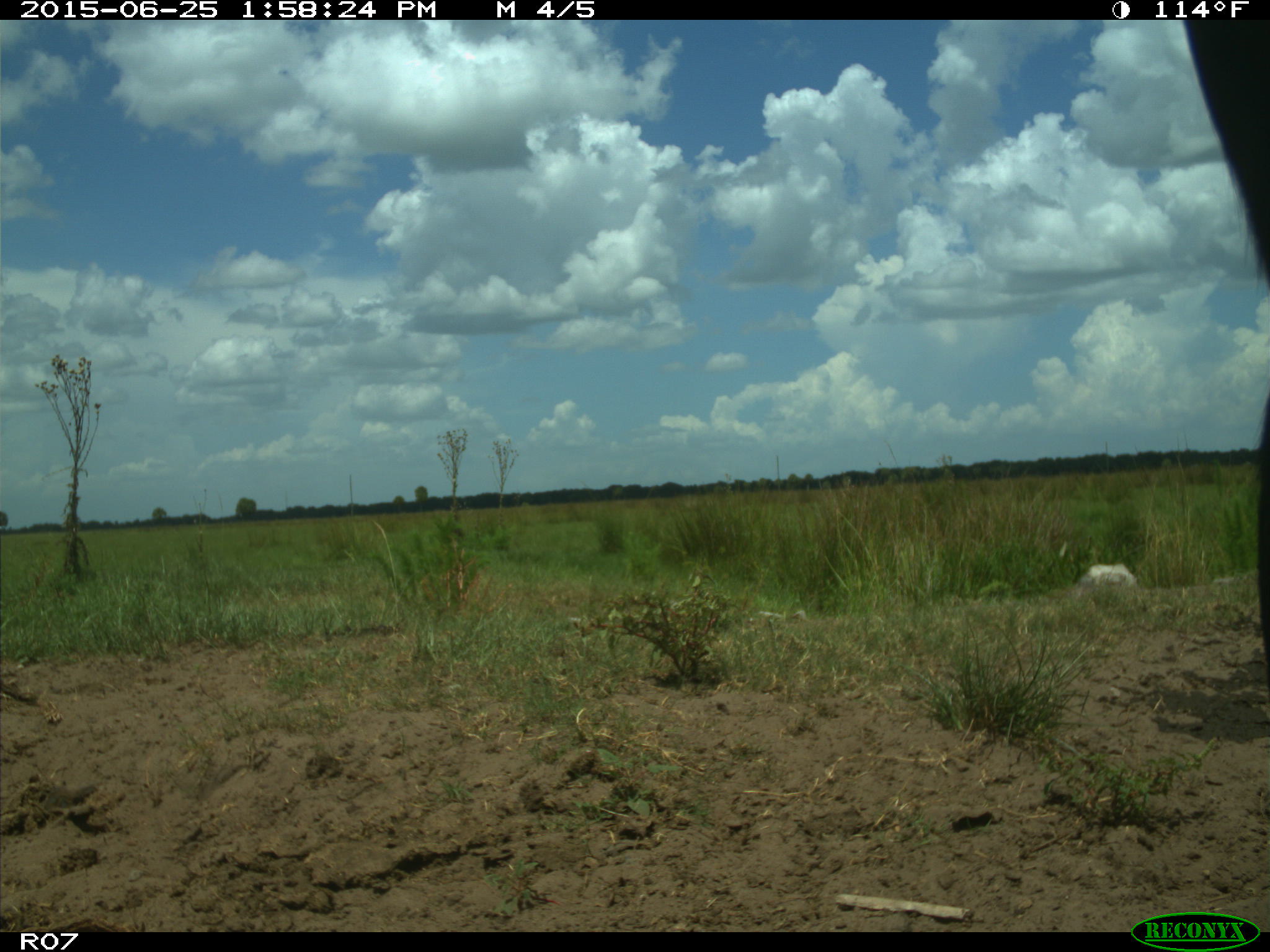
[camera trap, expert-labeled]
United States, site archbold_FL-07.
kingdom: Animalia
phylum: Chordata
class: Mammalia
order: Artiodactyla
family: Bovidae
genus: Bos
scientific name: Bos taurus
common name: domestic cow